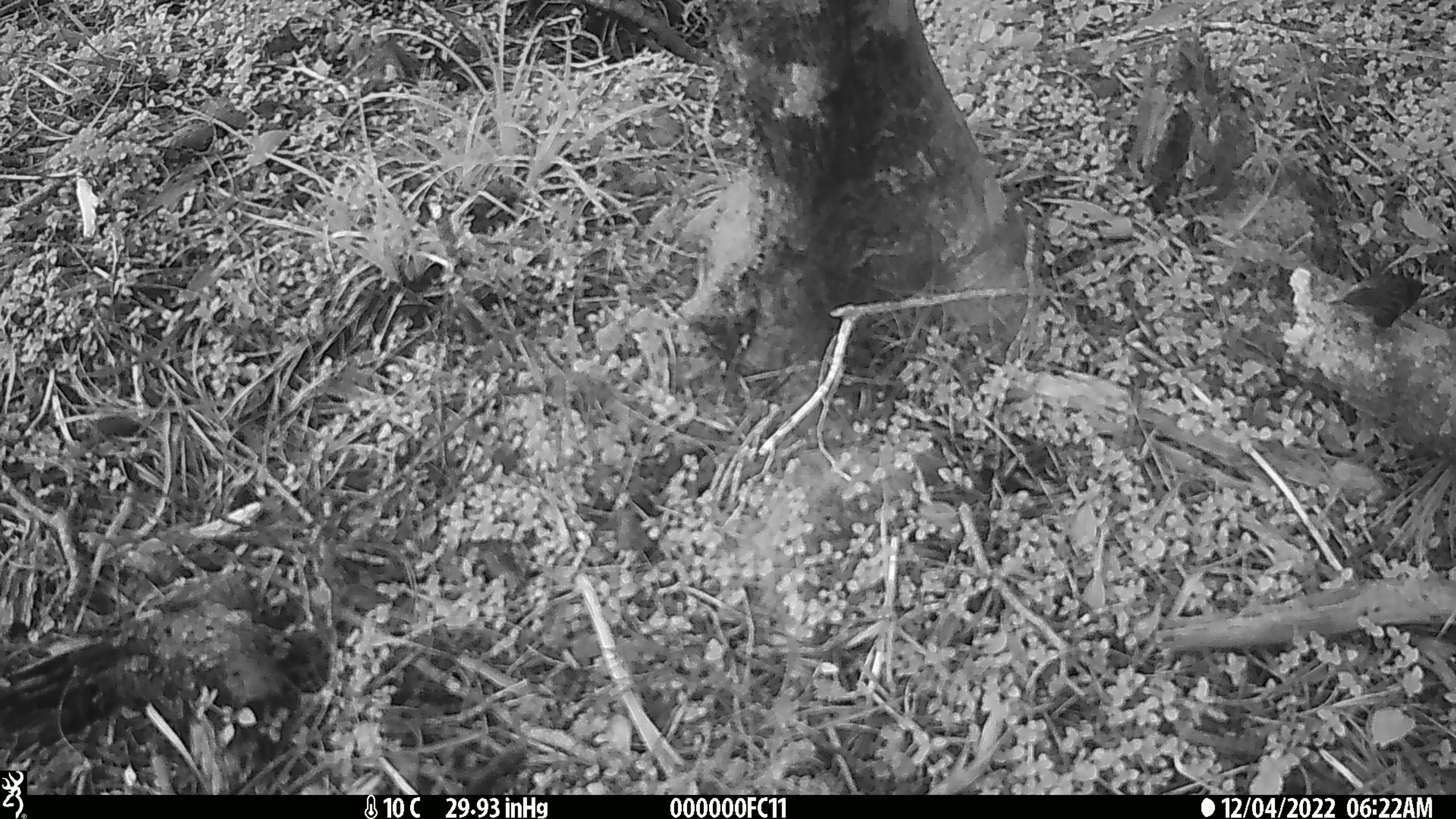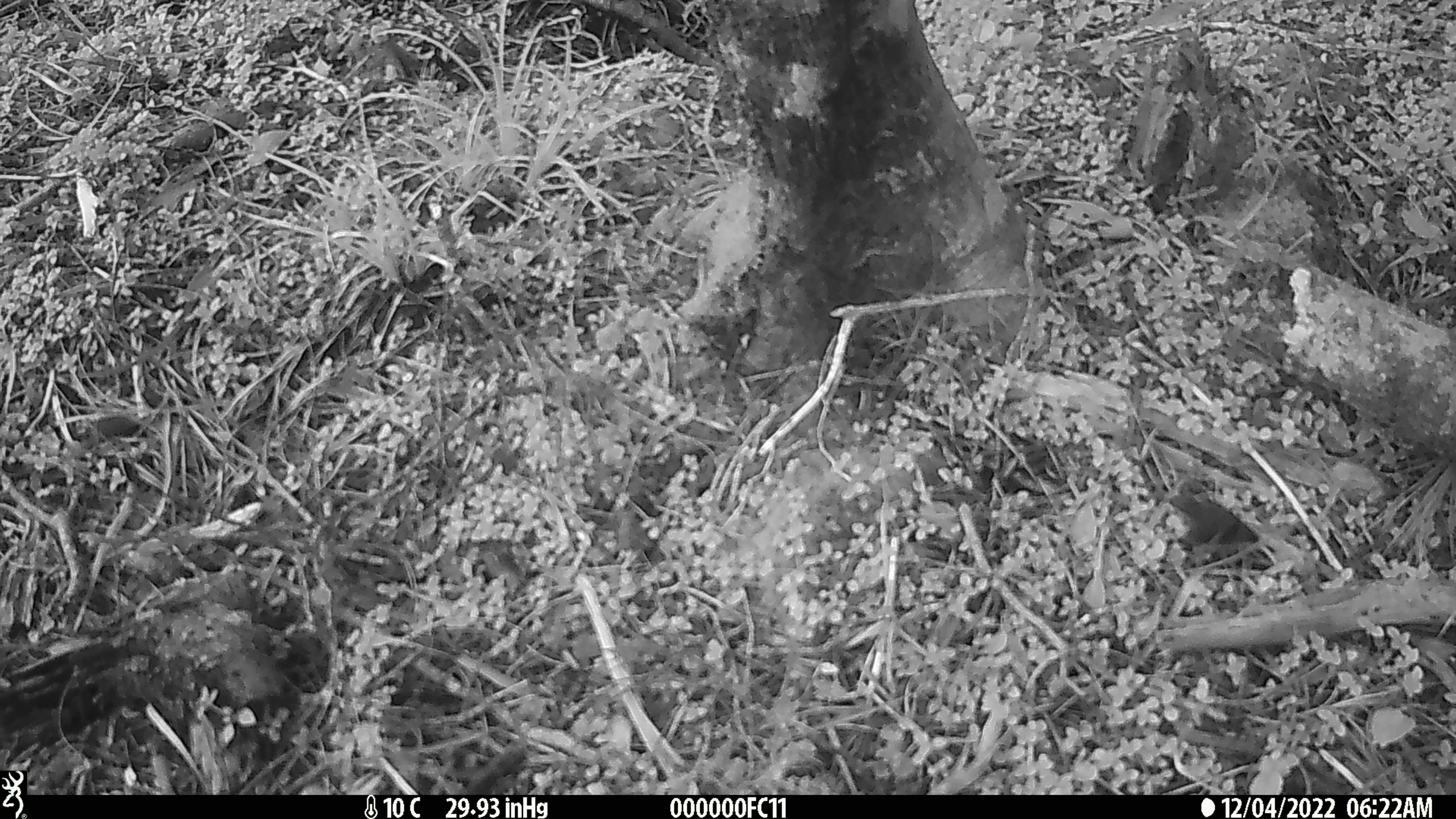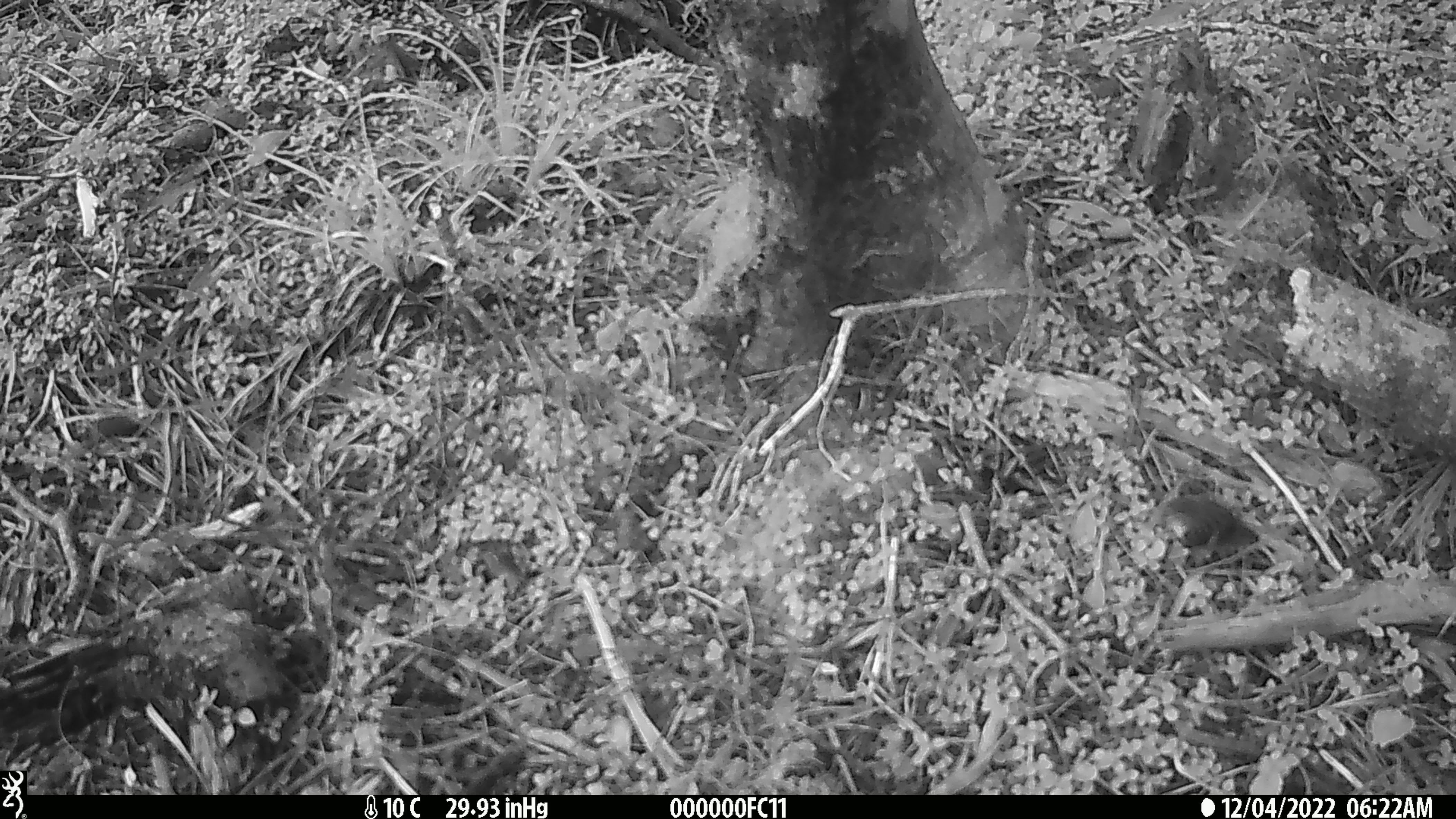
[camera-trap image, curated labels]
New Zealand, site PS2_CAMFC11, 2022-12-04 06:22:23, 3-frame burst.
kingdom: Animalia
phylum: Chordata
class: Aves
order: Passeriformes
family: Acanthisittidae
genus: Acanthisitta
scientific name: Acanthisitta chloris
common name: rifleman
Rifleman (Acanthisitta chloris).